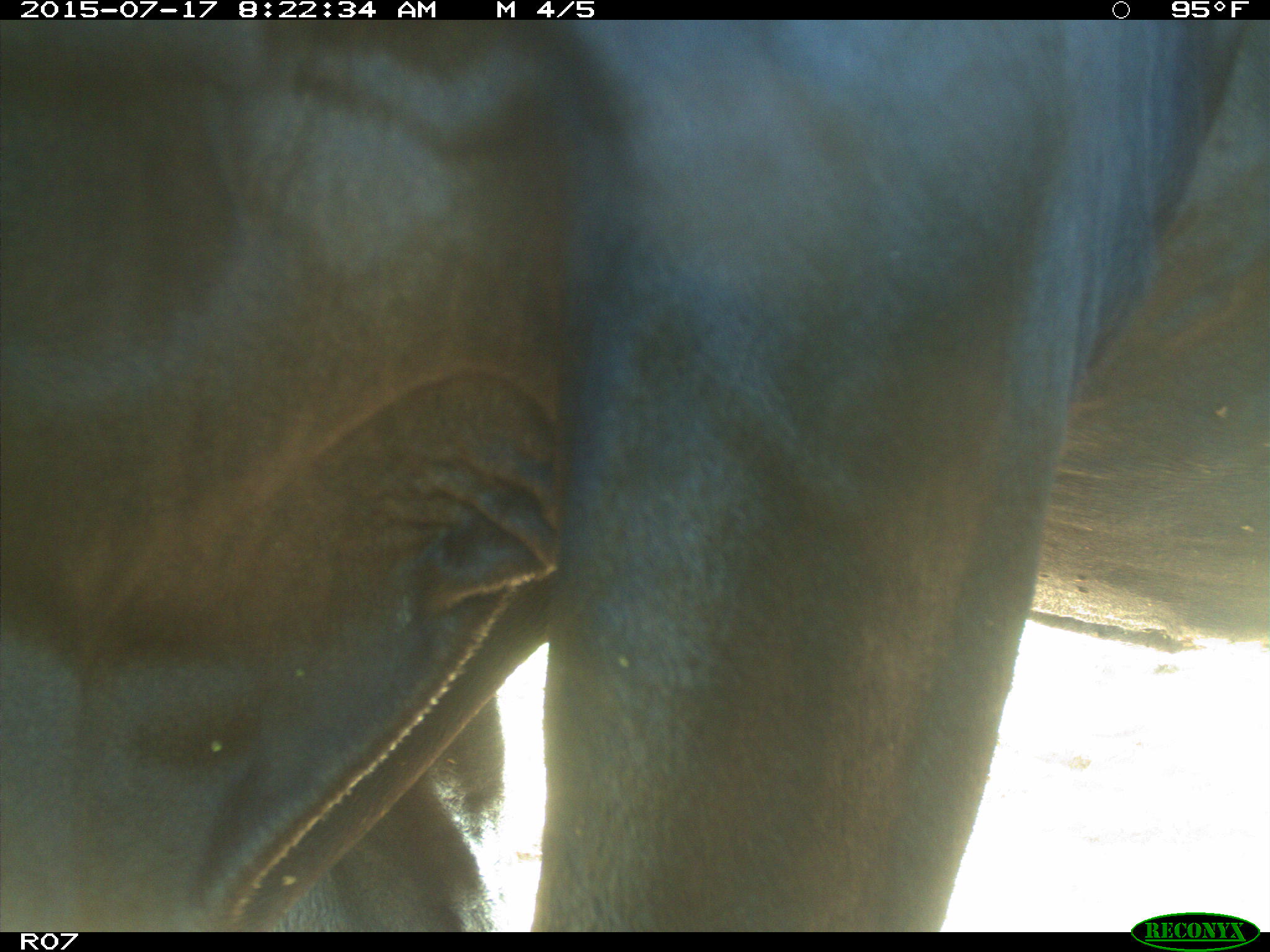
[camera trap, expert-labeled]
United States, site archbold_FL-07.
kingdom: Animalia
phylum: Chordata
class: Mammalia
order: Artiodactyla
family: Bovidae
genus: Bos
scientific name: Bos taurus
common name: domestic cow